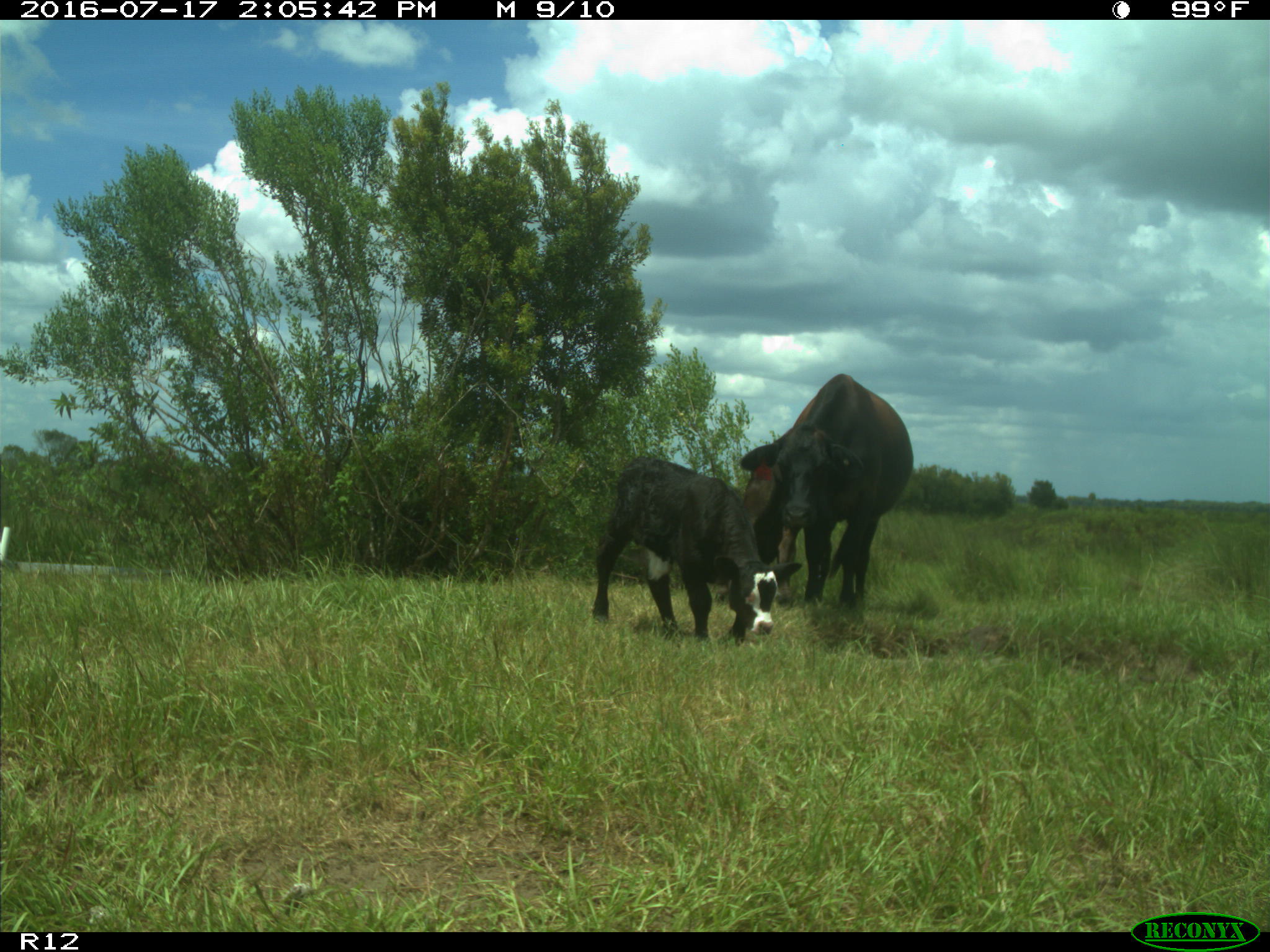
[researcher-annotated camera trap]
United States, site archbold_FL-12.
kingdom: Animalia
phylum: Chordata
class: Mammalia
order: Artiodactyla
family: Bovidae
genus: Bos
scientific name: Bos taurus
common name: domestic cow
Bos taurus (domestic cow).